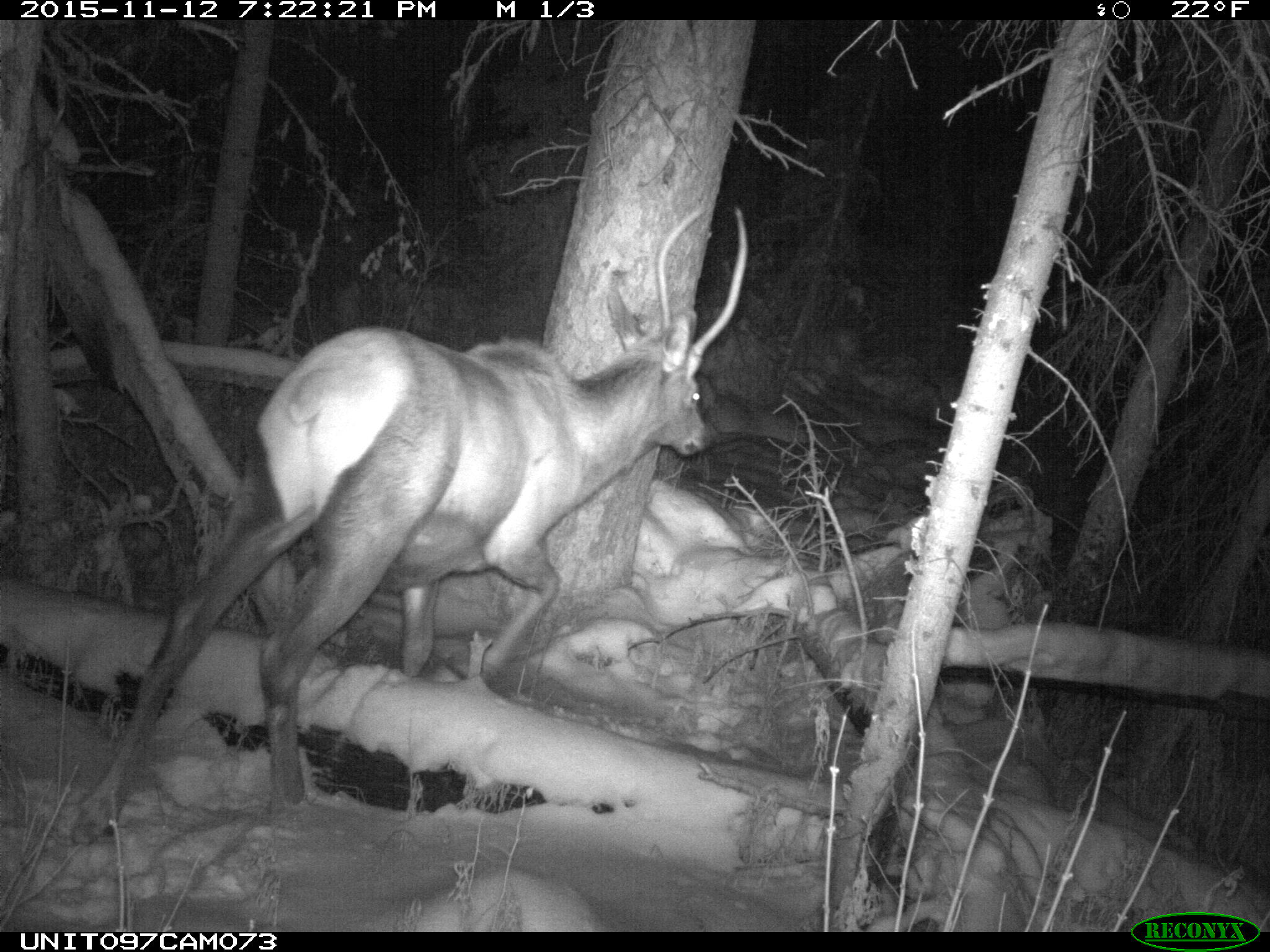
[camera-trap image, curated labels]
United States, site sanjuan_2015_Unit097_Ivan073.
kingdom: Animalia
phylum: Chordata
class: Mammalia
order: Artiodactyla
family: Cervidae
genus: Cervus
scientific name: Cervus elaphus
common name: red deer